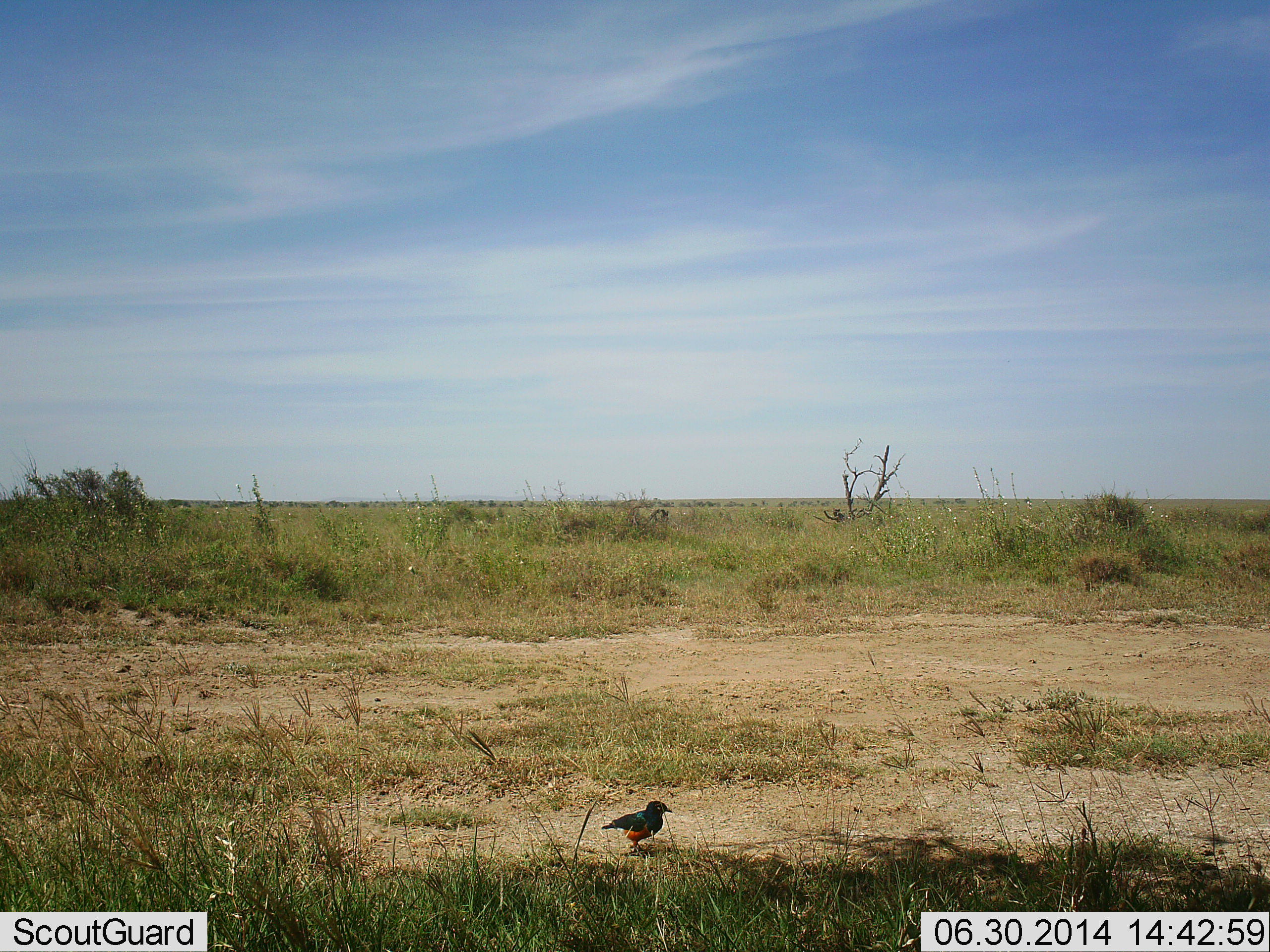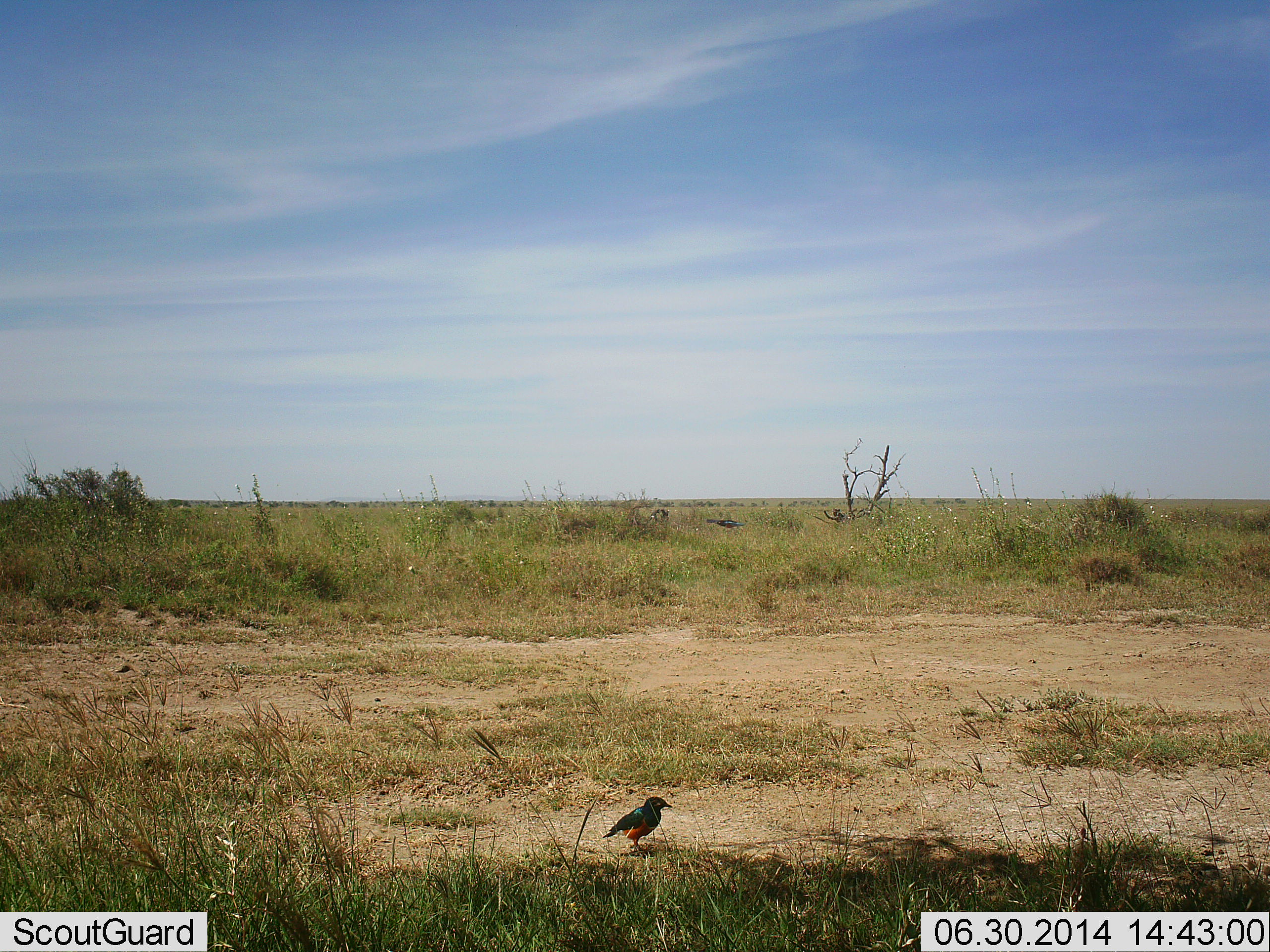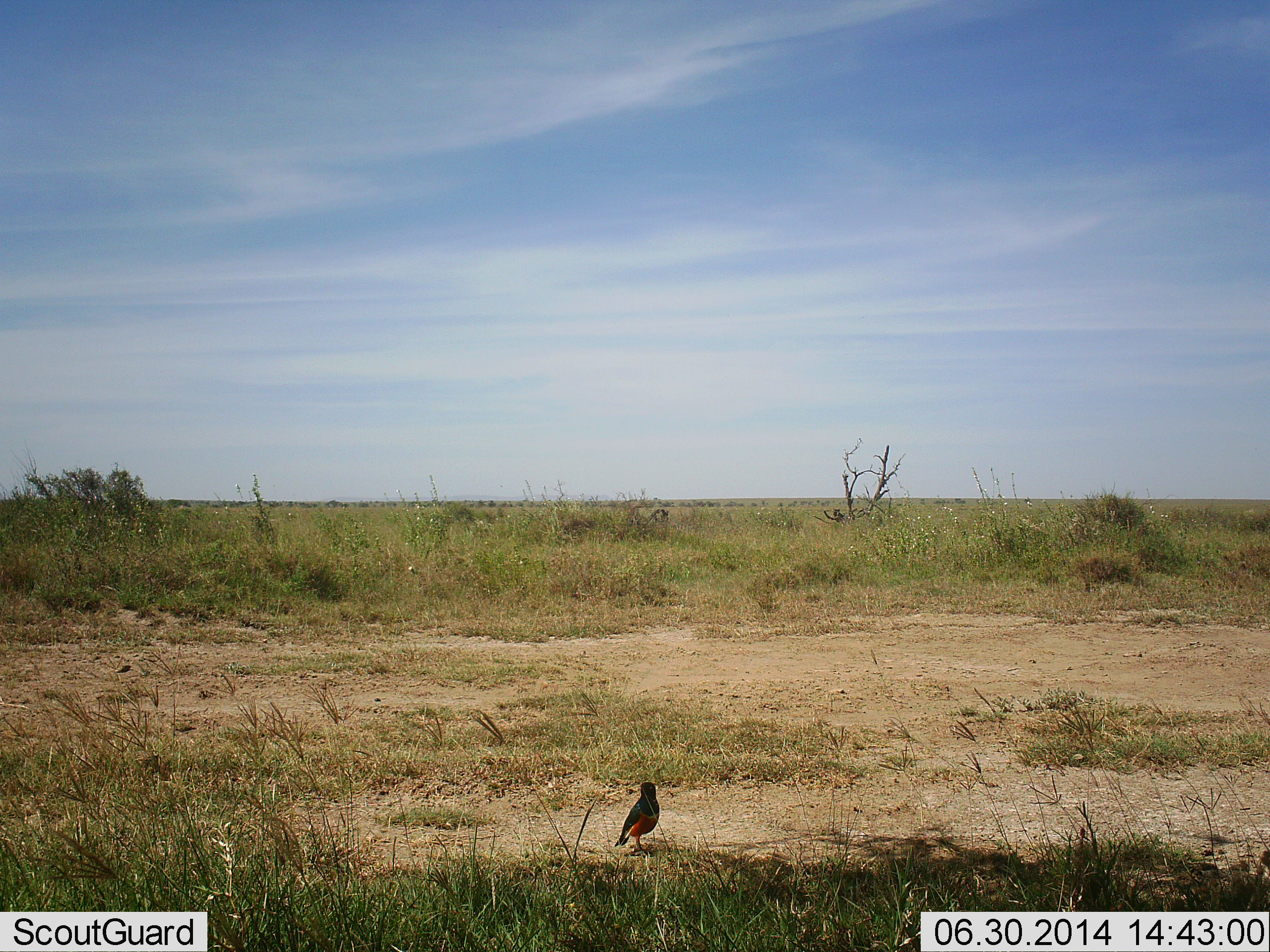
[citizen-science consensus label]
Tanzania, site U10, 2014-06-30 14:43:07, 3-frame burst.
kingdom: Animalia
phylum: Chordata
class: Aves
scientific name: Aves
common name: bird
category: otherbird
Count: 1.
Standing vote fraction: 95%.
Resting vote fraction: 6%.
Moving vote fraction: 11%.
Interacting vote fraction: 0%.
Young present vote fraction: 0%.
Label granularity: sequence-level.